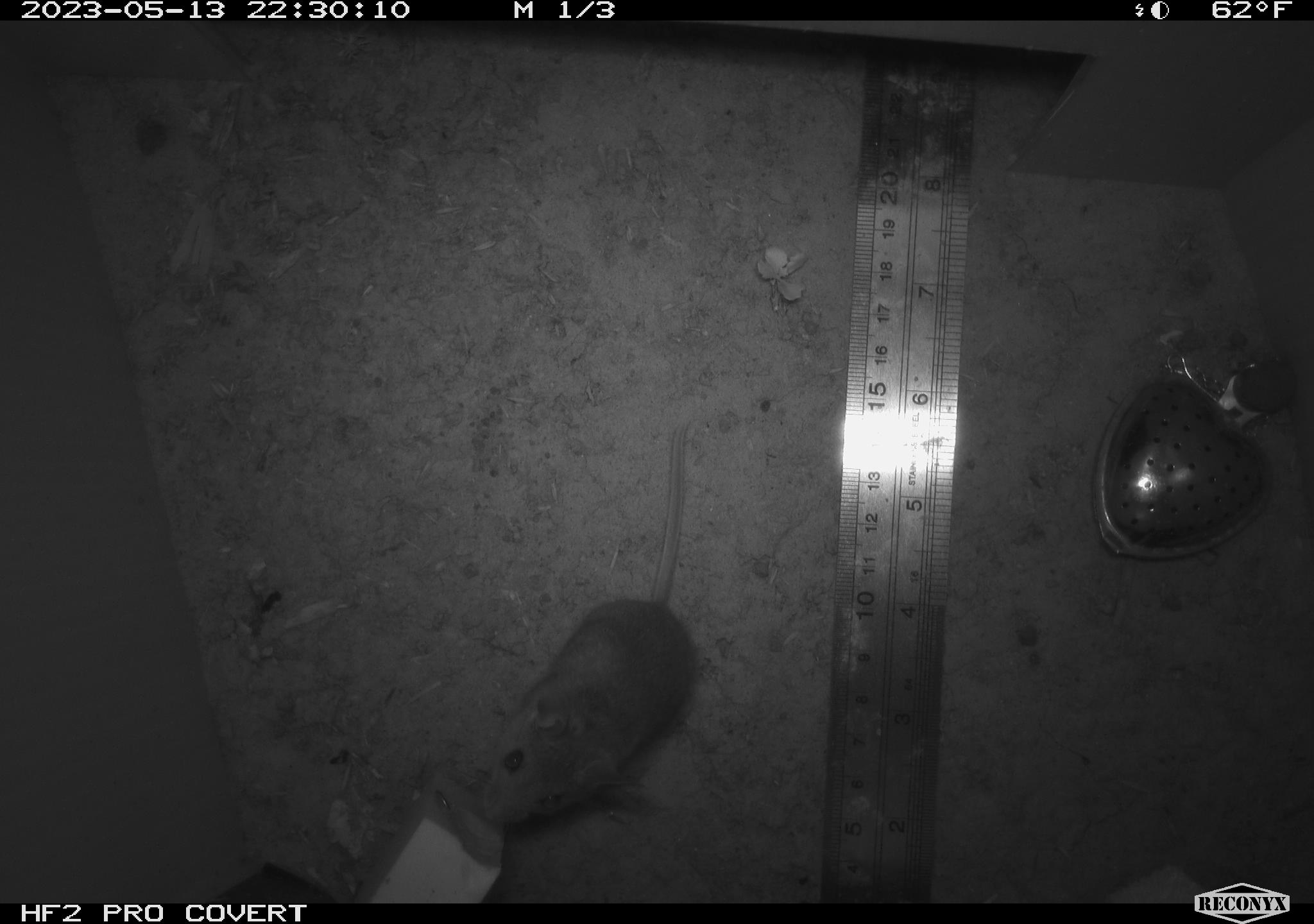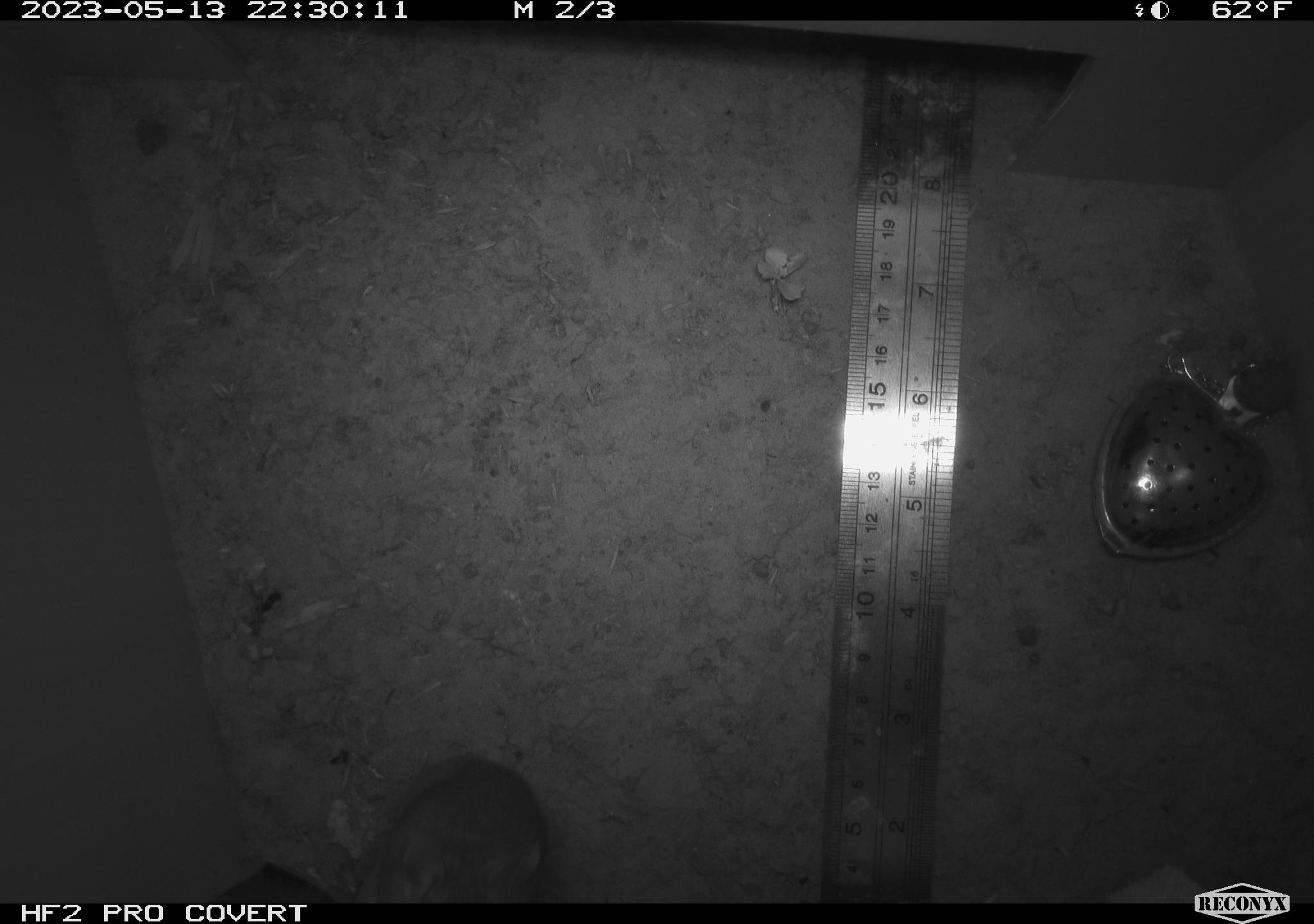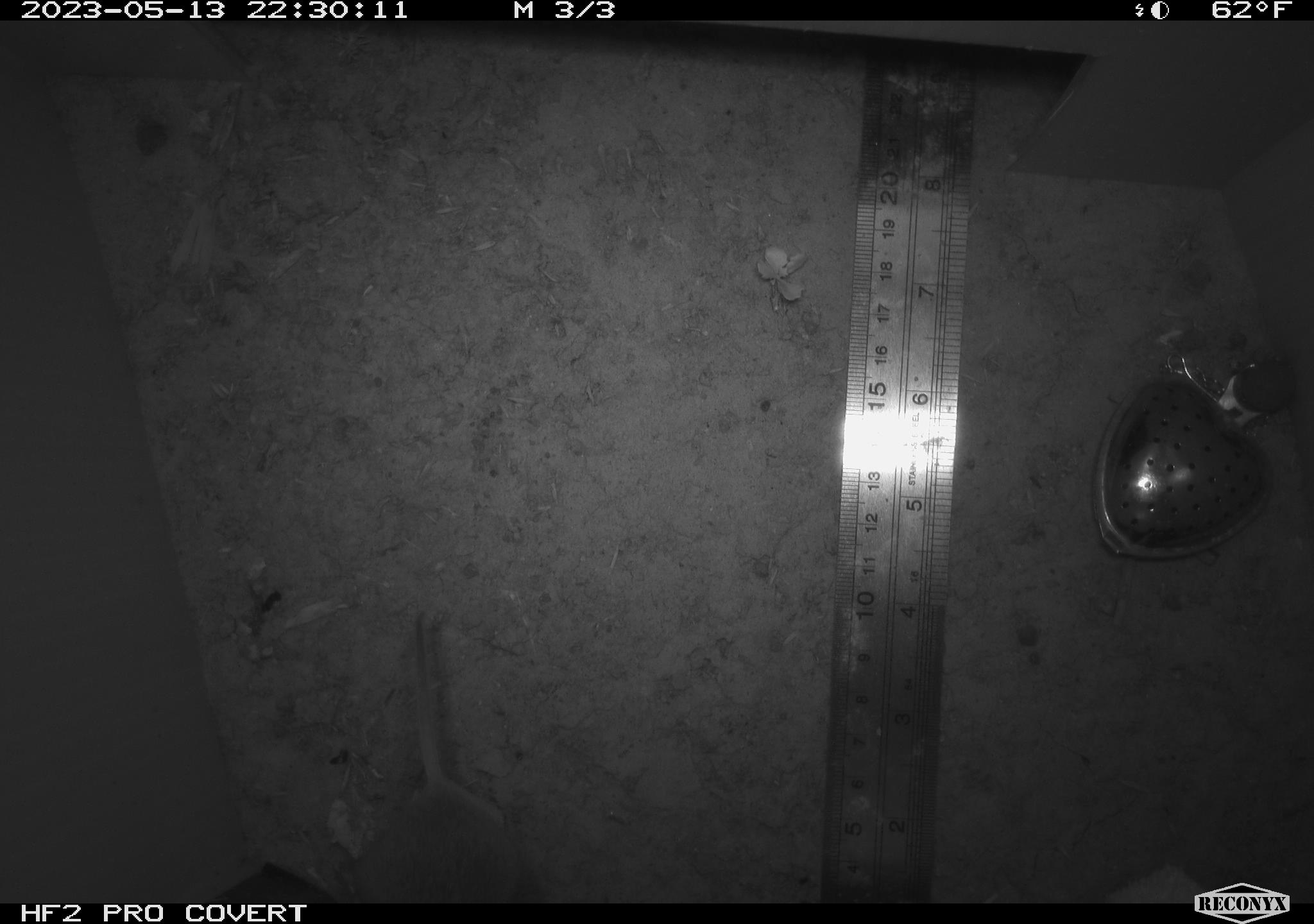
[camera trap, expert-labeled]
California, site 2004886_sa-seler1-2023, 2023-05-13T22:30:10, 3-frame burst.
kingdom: Animalia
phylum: Chordata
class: Mammalia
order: Rodentia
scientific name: Rodentia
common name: mouse species